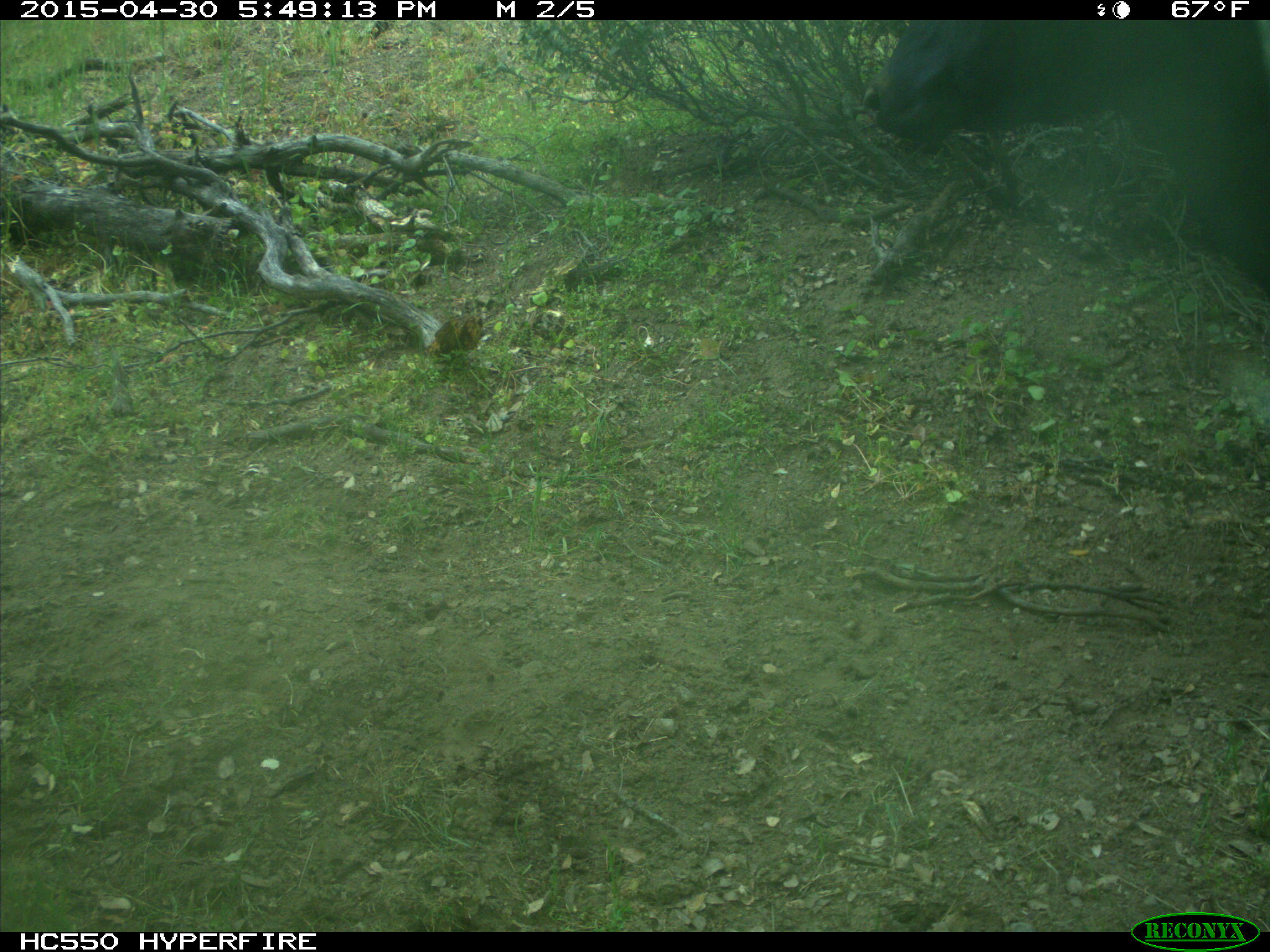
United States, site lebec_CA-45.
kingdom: Animalia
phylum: Chordata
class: Mammalia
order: Artiodactyla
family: Bovidae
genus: Bos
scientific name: Bos taurus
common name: domestic cow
Bos taurus (domestic cow).